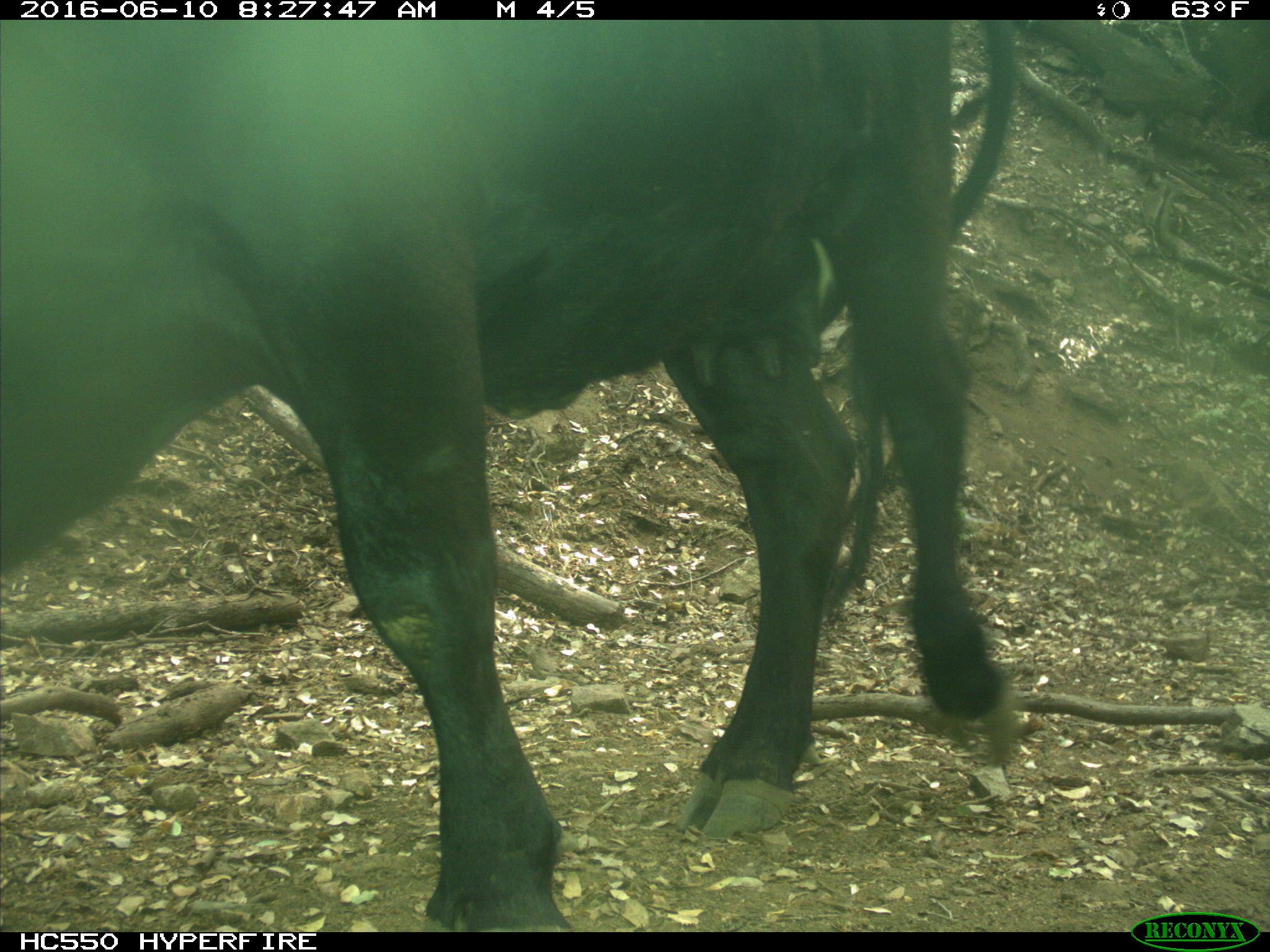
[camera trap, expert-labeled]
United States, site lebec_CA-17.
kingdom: Animalia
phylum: Chordata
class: Mammalia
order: Artiodactyla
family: Bovidae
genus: Bos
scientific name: Bos taurus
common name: domestic cow